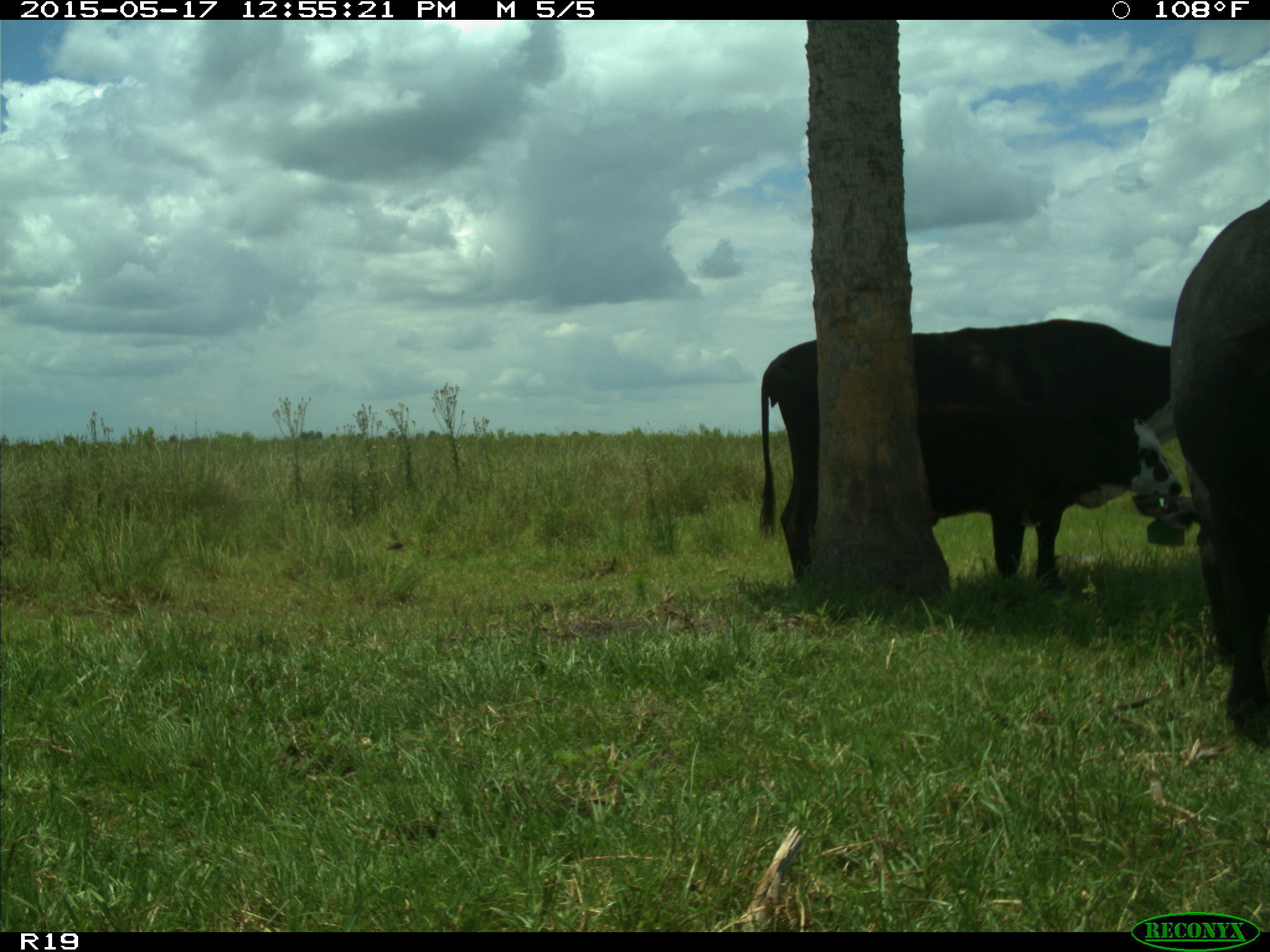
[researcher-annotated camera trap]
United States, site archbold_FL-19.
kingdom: Animalia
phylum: Chordata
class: Mammalia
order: Artiodactyla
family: Bovidae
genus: Bos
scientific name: Bos taurus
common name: domestic cow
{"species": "Bos taurus (domestic cow)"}